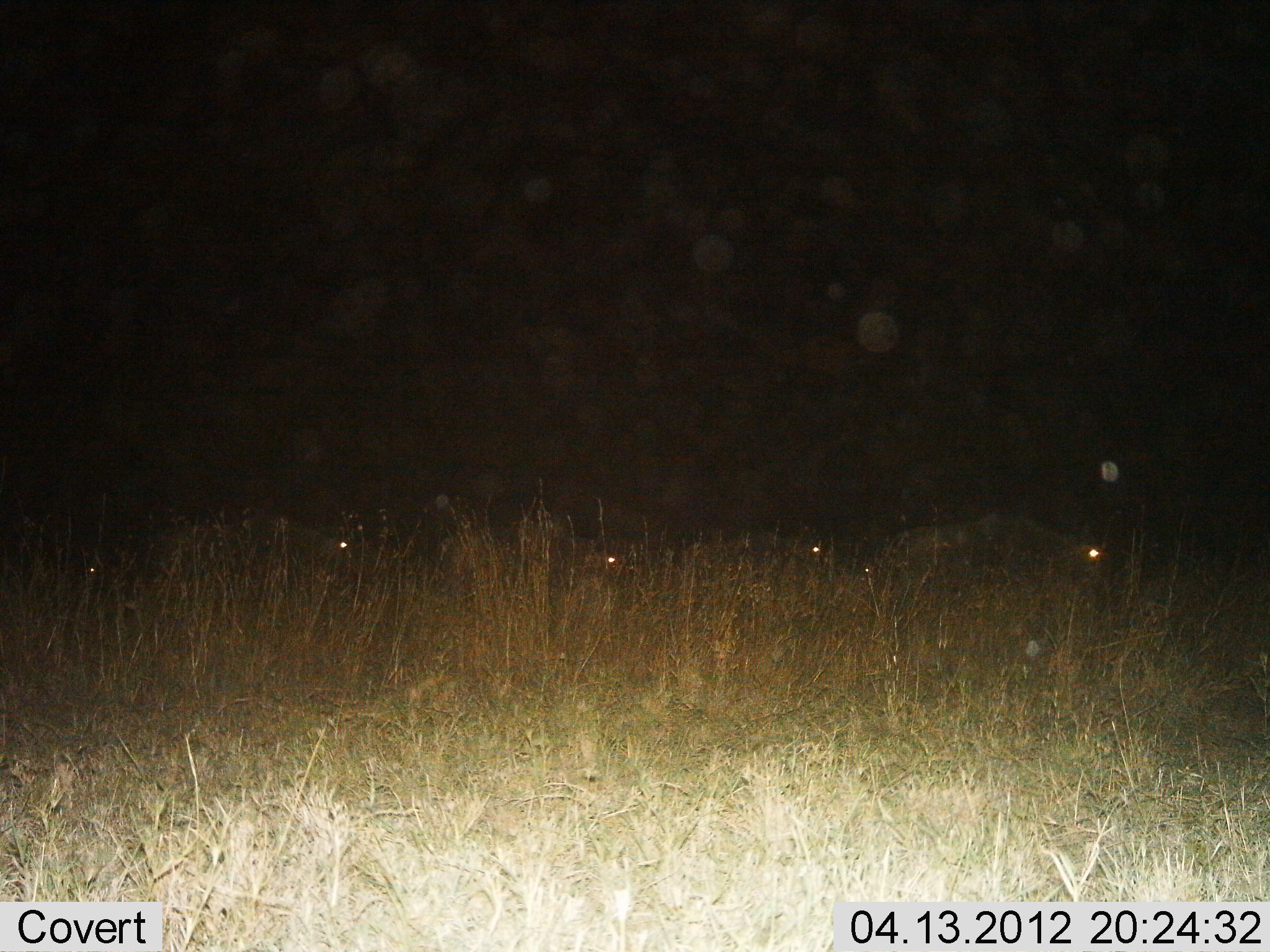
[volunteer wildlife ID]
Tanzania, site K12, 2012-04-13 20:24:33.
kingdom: Animalia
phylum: Chordata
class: Mammalia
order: Artiodactyla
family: Bovidae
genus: Connochaetes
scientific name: Connochaetes taurinus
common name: blue wildebeest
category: wildebeest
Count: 5.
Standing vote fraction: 17%.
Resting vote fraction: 8%.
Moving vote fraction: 75%.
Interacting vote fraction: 0%.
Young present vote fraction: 0%.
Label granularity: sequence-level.